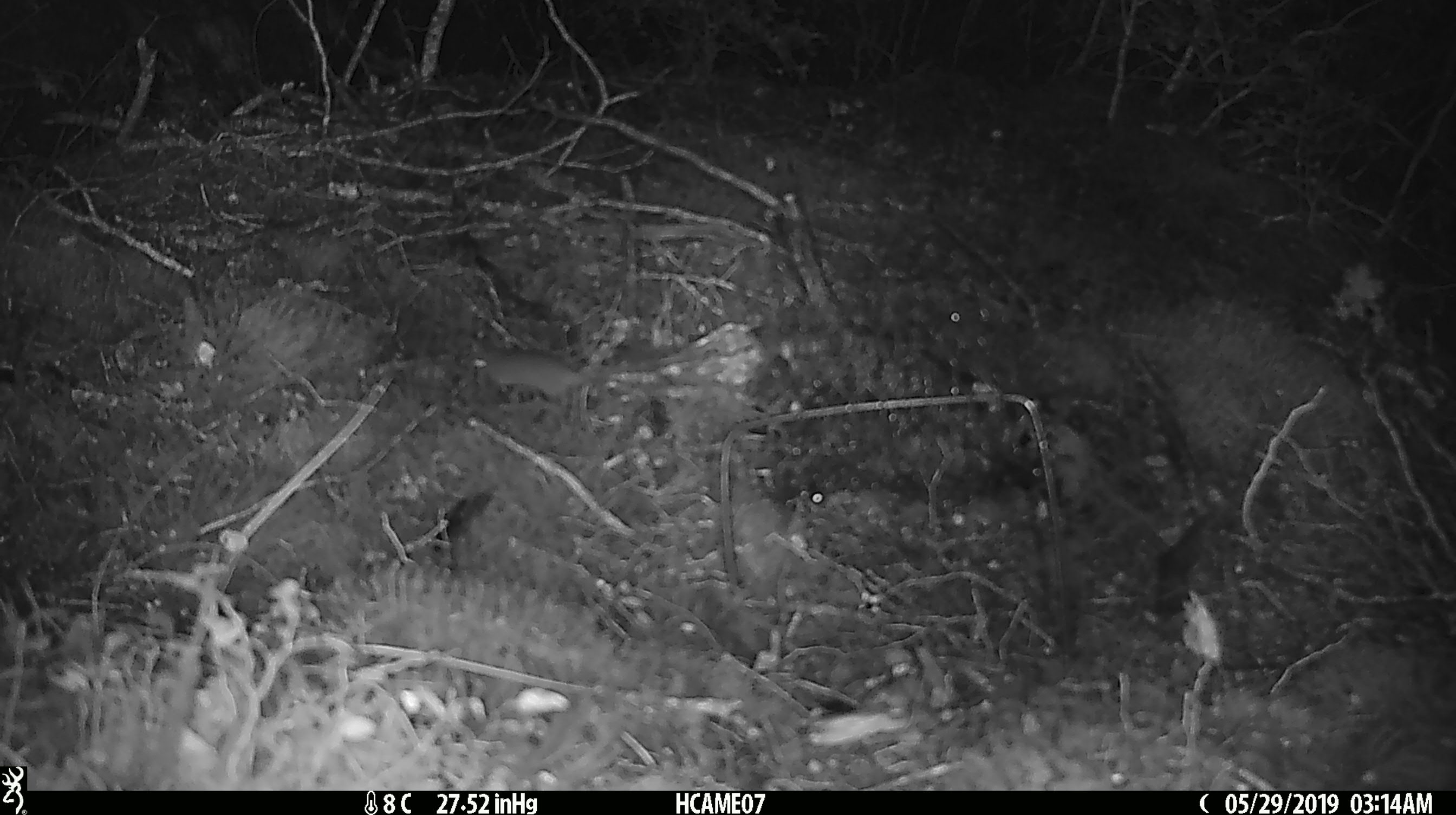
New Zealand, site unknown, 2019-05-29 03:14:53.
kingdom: Animalia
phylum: Chordata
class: Mammalia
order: Rodentia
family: Muridae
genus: Mus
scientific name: Mus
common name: mouse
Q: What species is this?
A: Mouse (Mus).